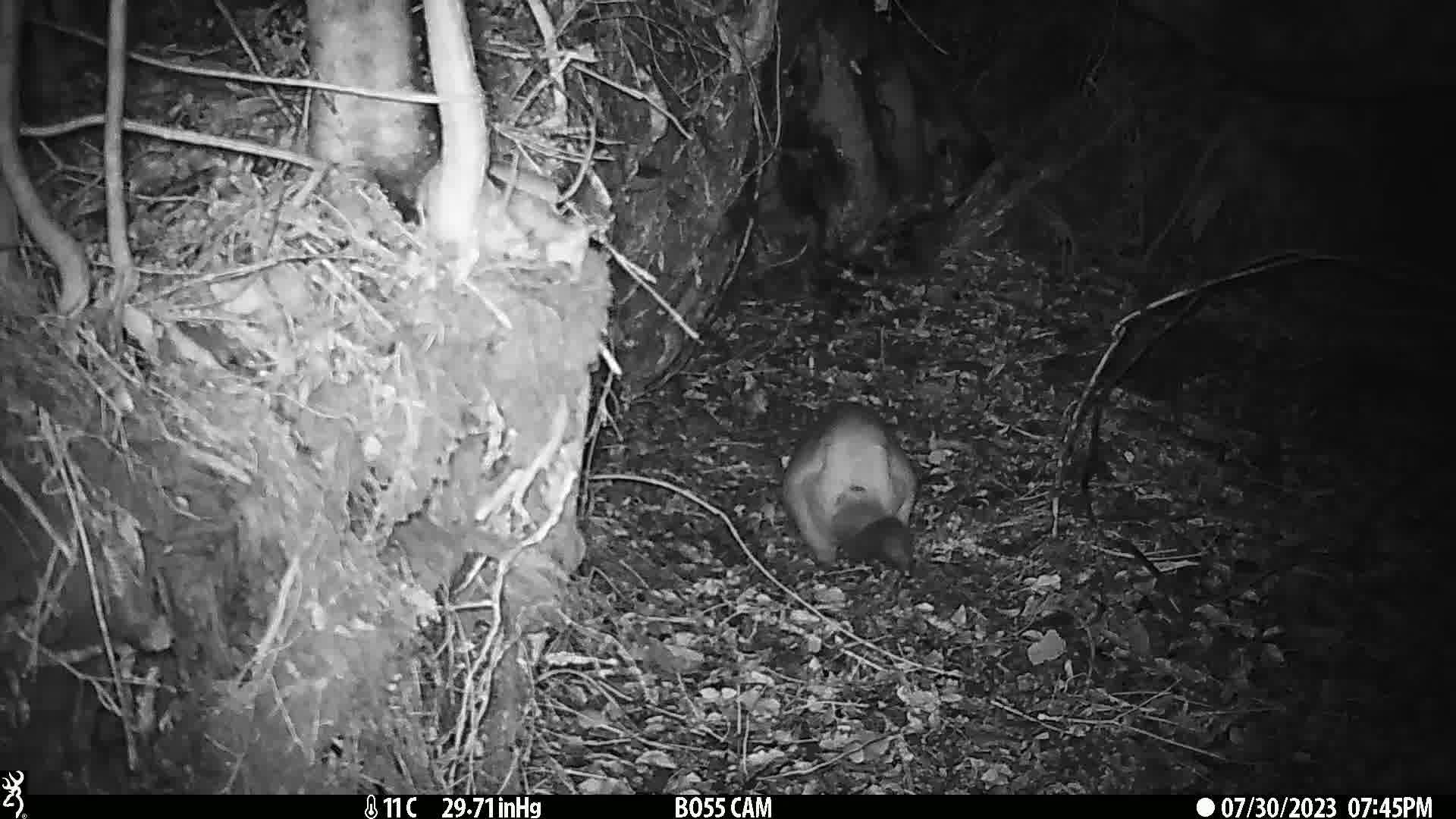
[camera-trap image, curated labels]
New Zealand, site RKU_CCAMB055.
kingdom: Animalia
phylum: Chordata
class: Mammalia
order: Diprotodontia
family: Phalangeridae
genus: Trichosurus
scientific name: Trichosurus vulpecula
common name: common brushtail possum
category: possum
Possum (common brushtail possum) (Trichosurus vulpecula).